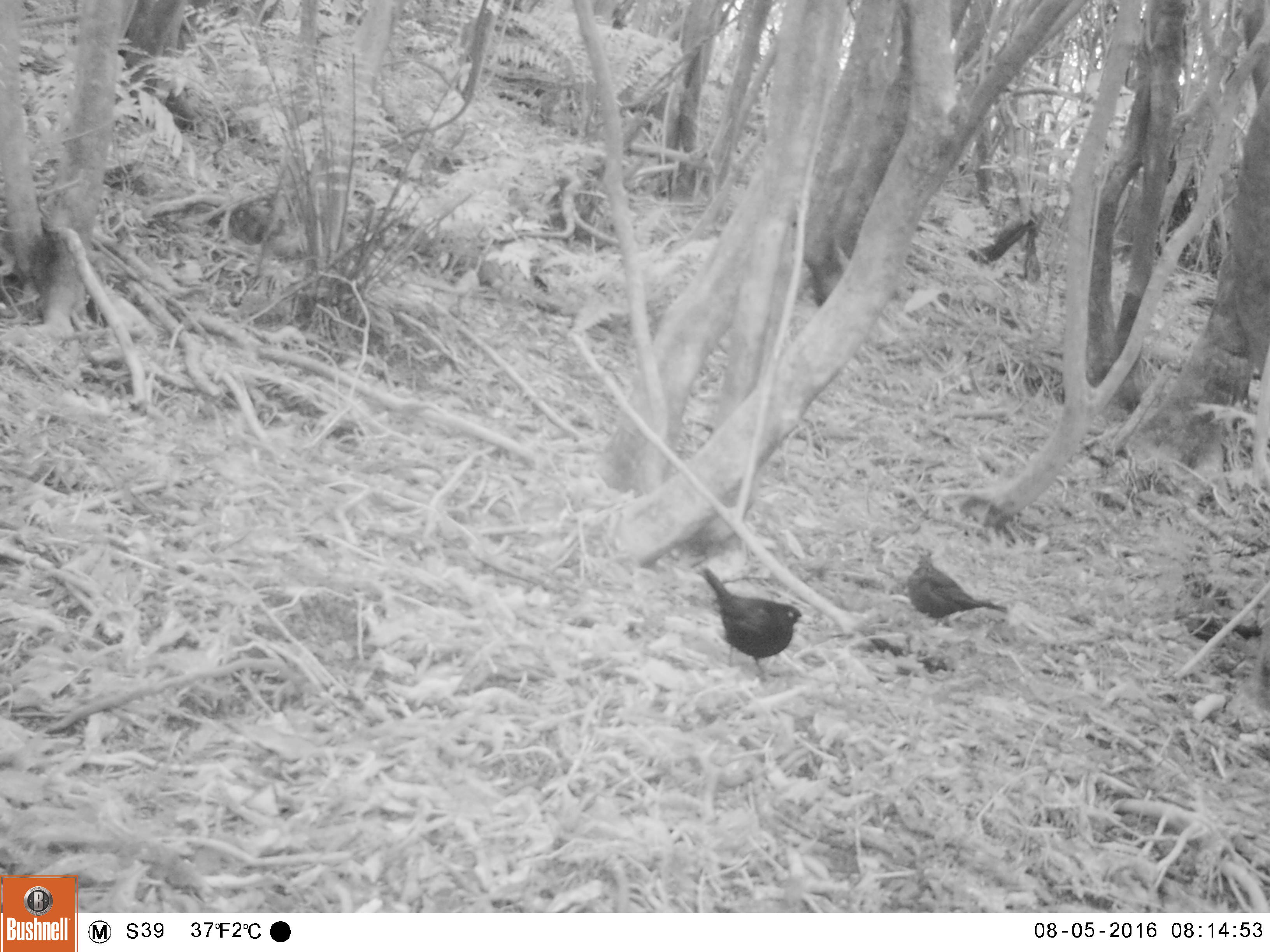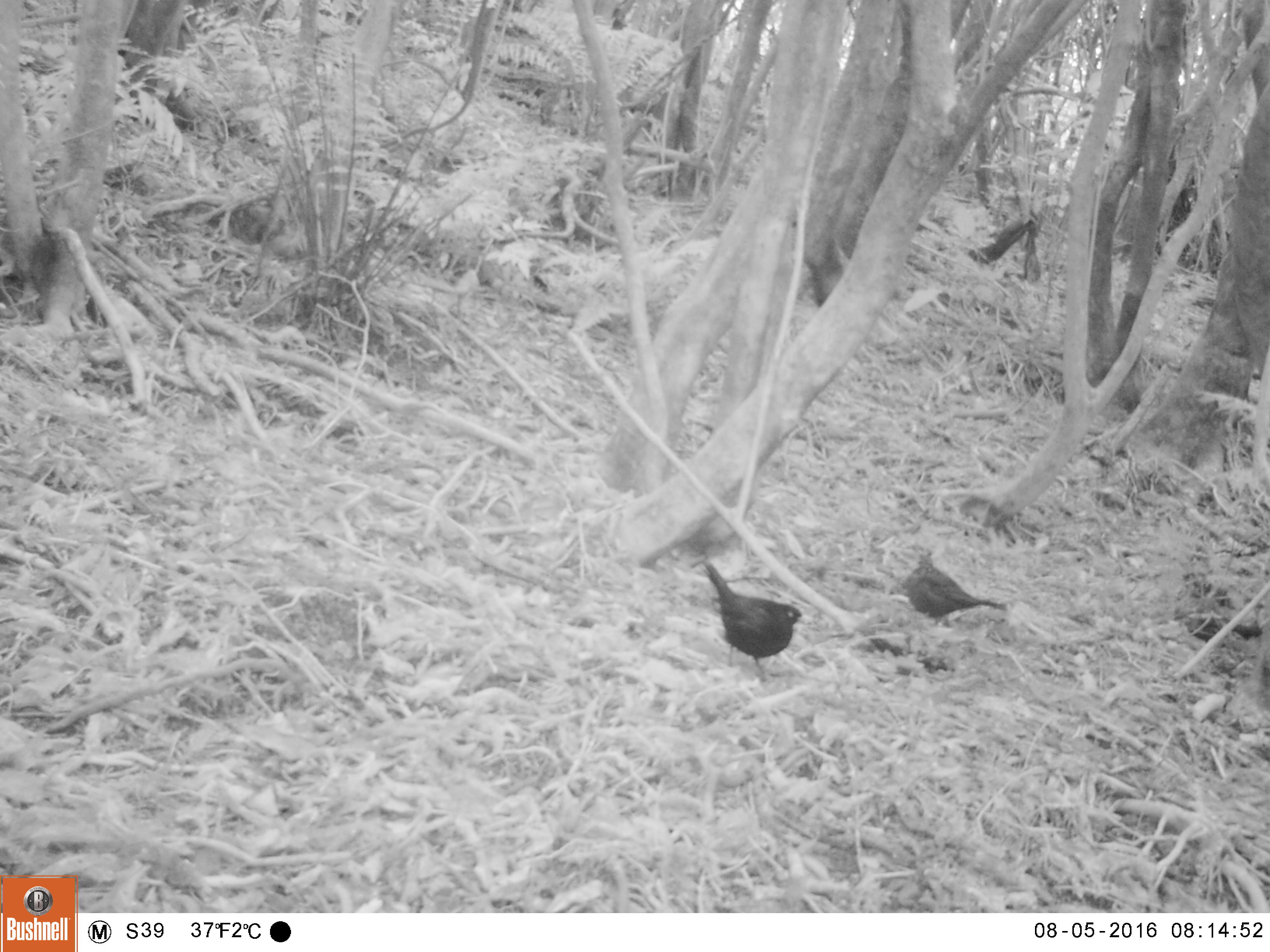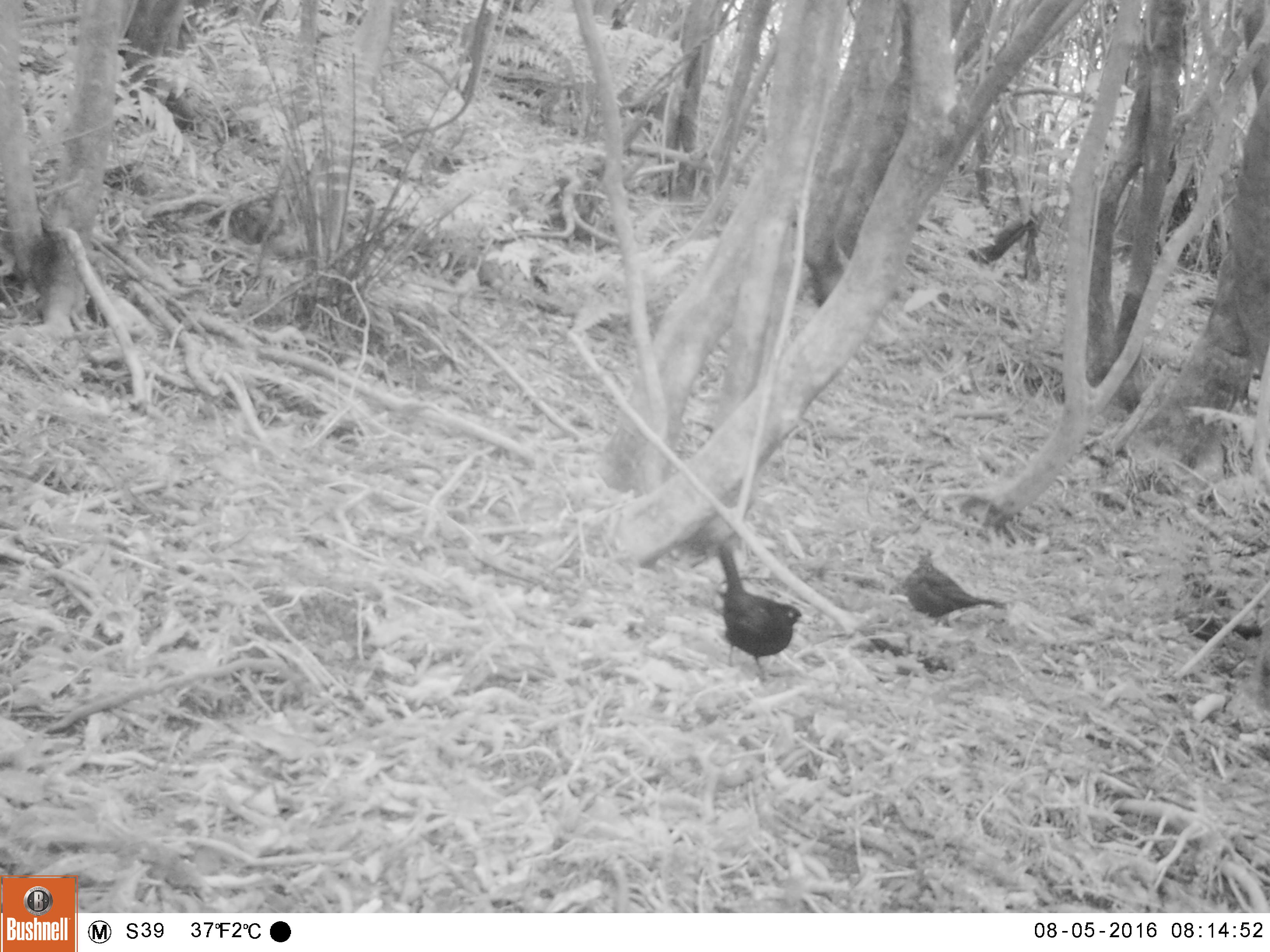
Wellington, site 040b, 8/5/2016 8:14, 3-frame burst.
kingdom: Animalia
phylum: Chordata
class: Aves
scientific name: Aves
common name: bird